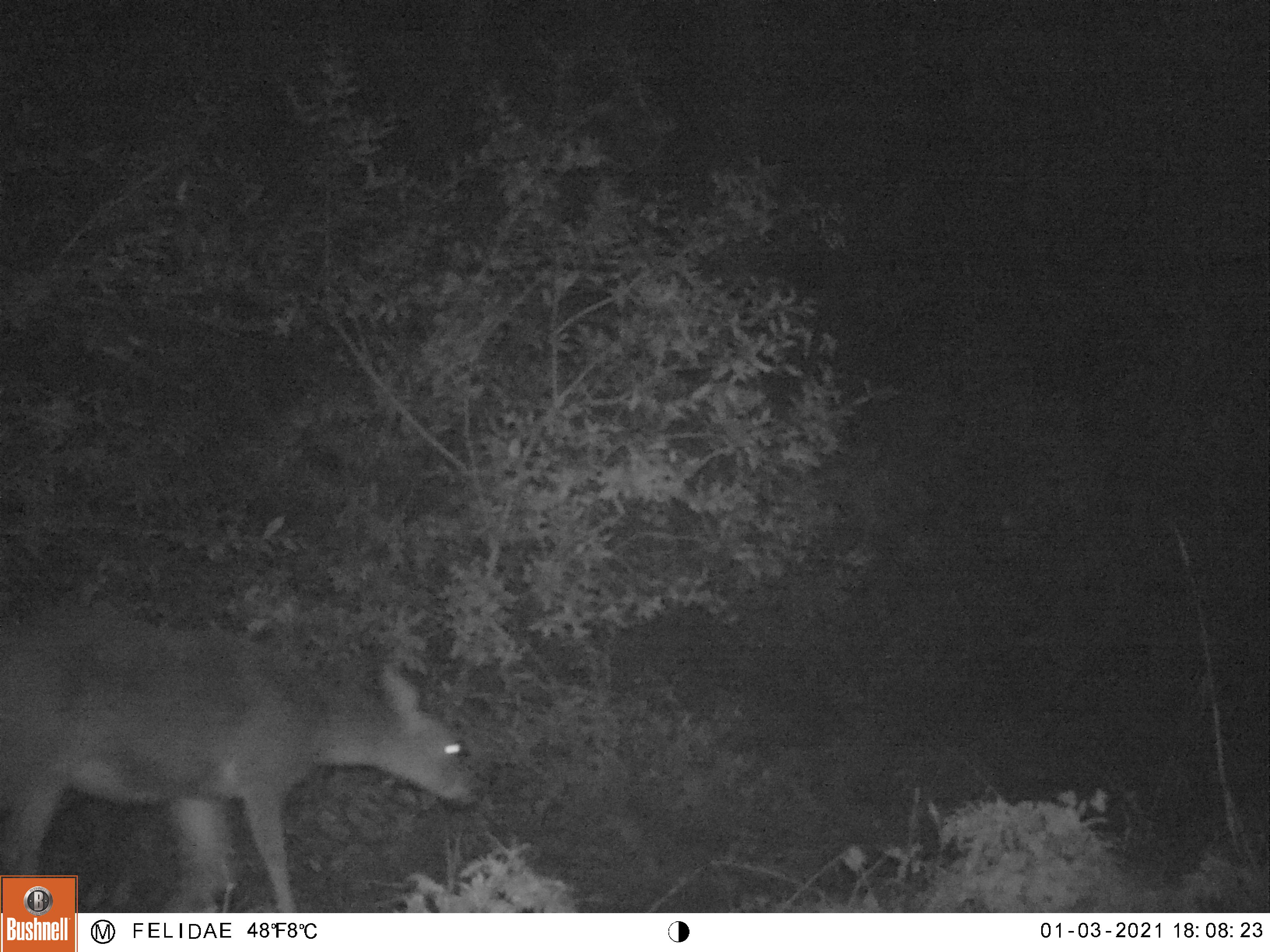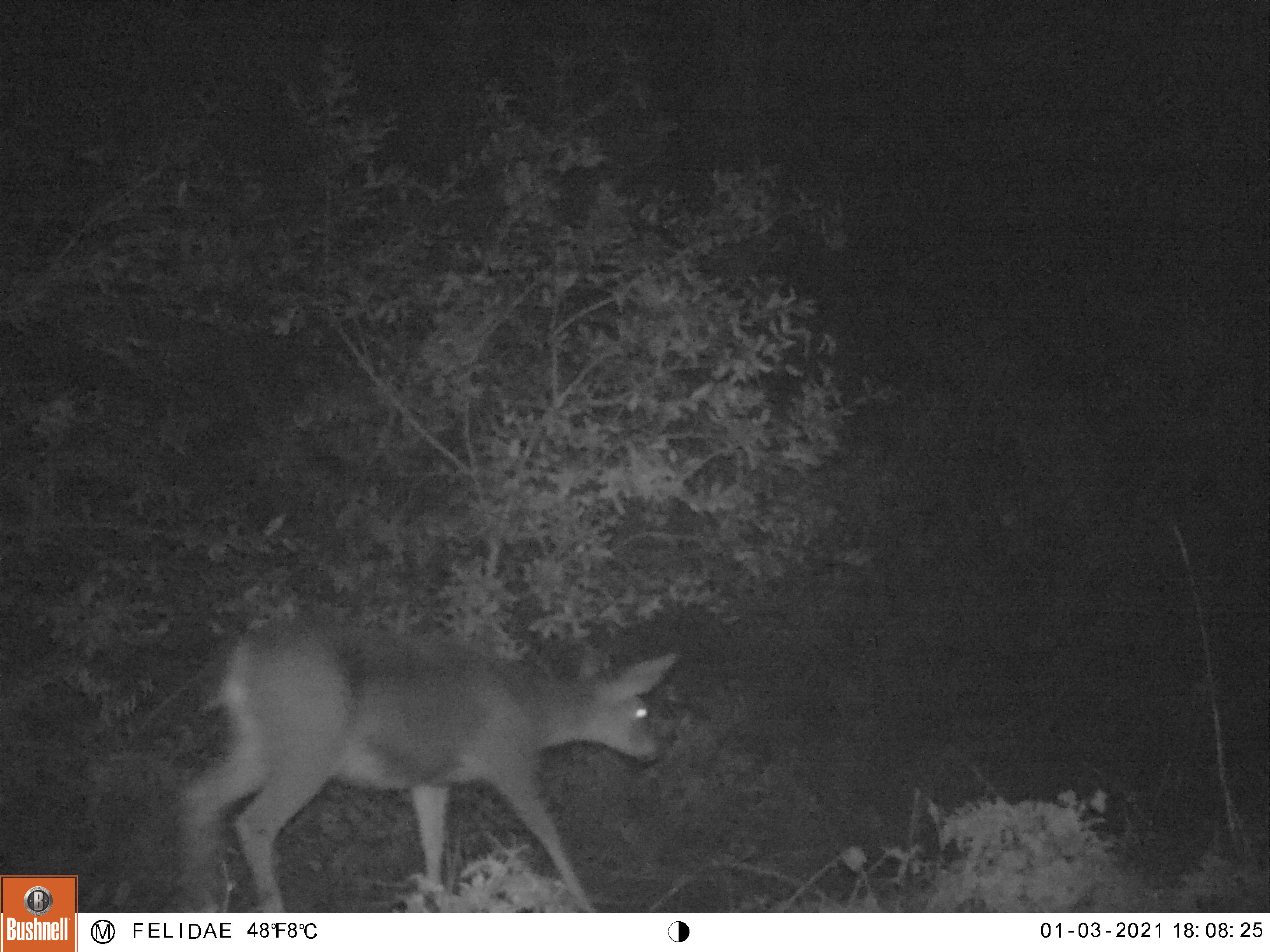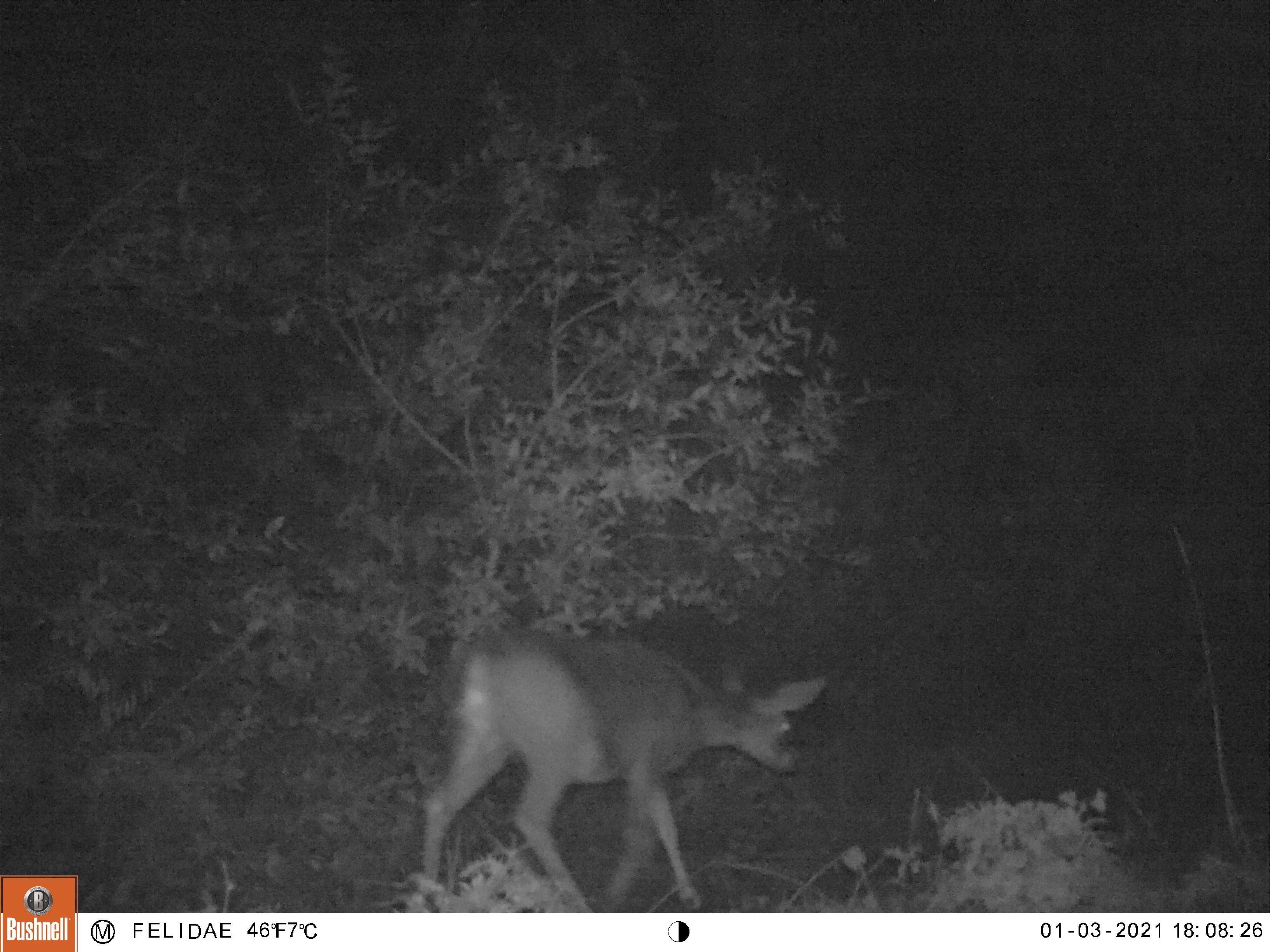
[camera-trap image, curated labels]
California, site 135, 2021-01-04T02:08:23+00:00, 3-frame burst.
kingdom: Animalia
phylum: Chordata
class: Mammalia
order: Artiodactyla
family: Cervidae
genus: Odocoileus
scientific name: Odocoileus hemionus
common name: mule deer